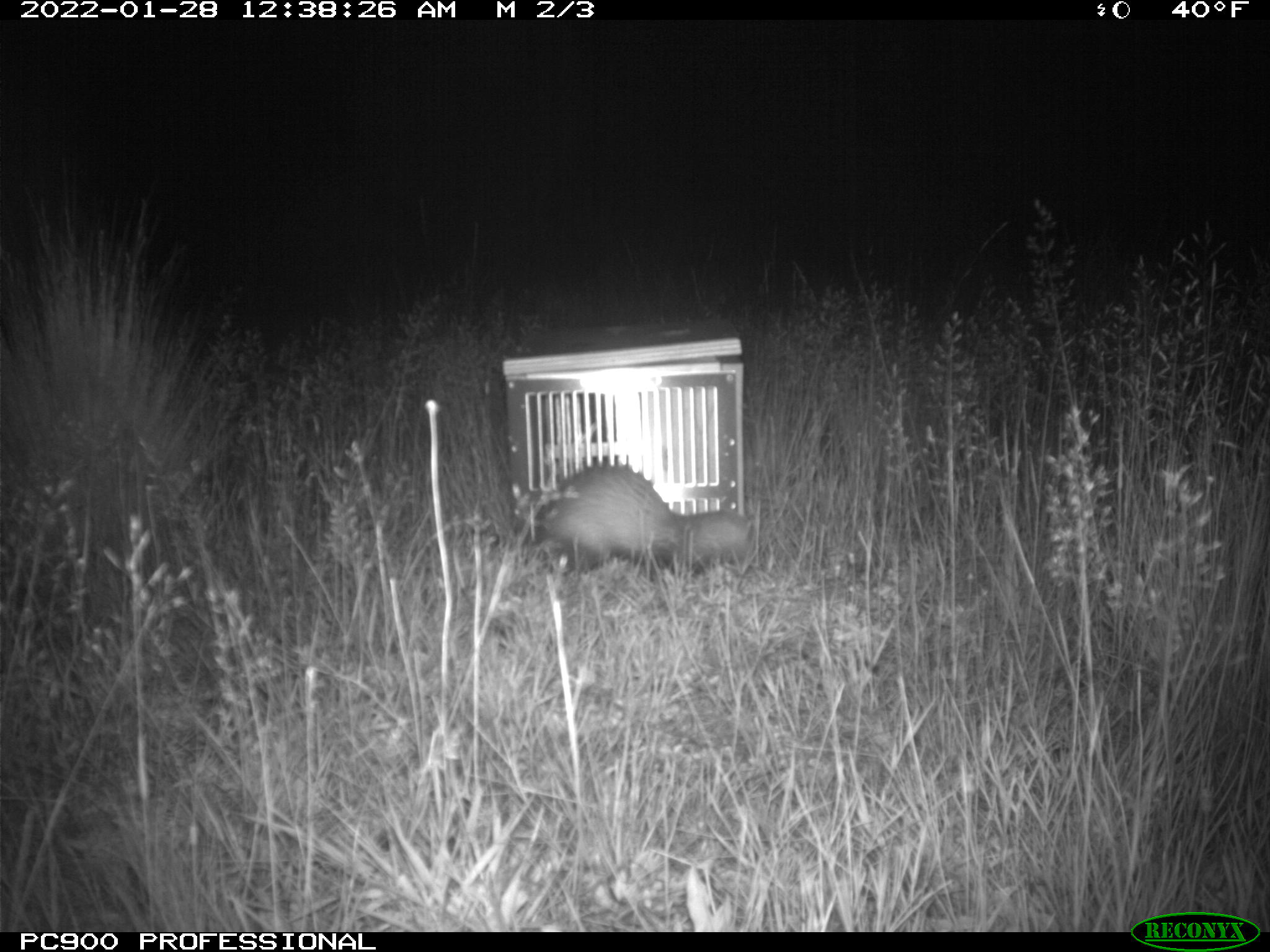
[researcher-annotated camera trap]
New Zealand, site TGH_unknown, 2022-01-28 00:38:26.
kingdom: Animalia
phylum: Chordata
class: Mammalia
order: Carnivora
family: Mustelidae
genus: Mustela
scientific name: Mustela furo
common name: ferret